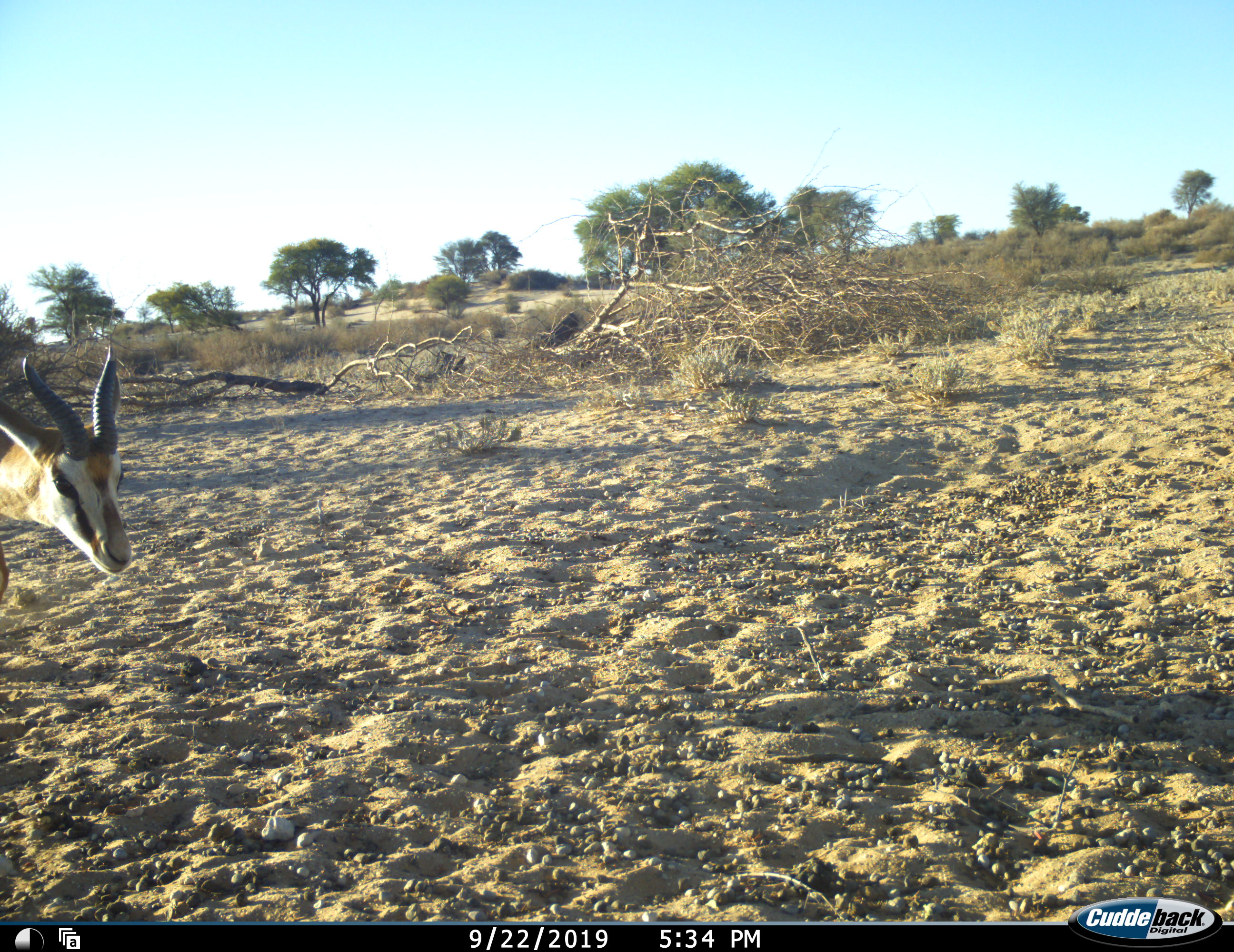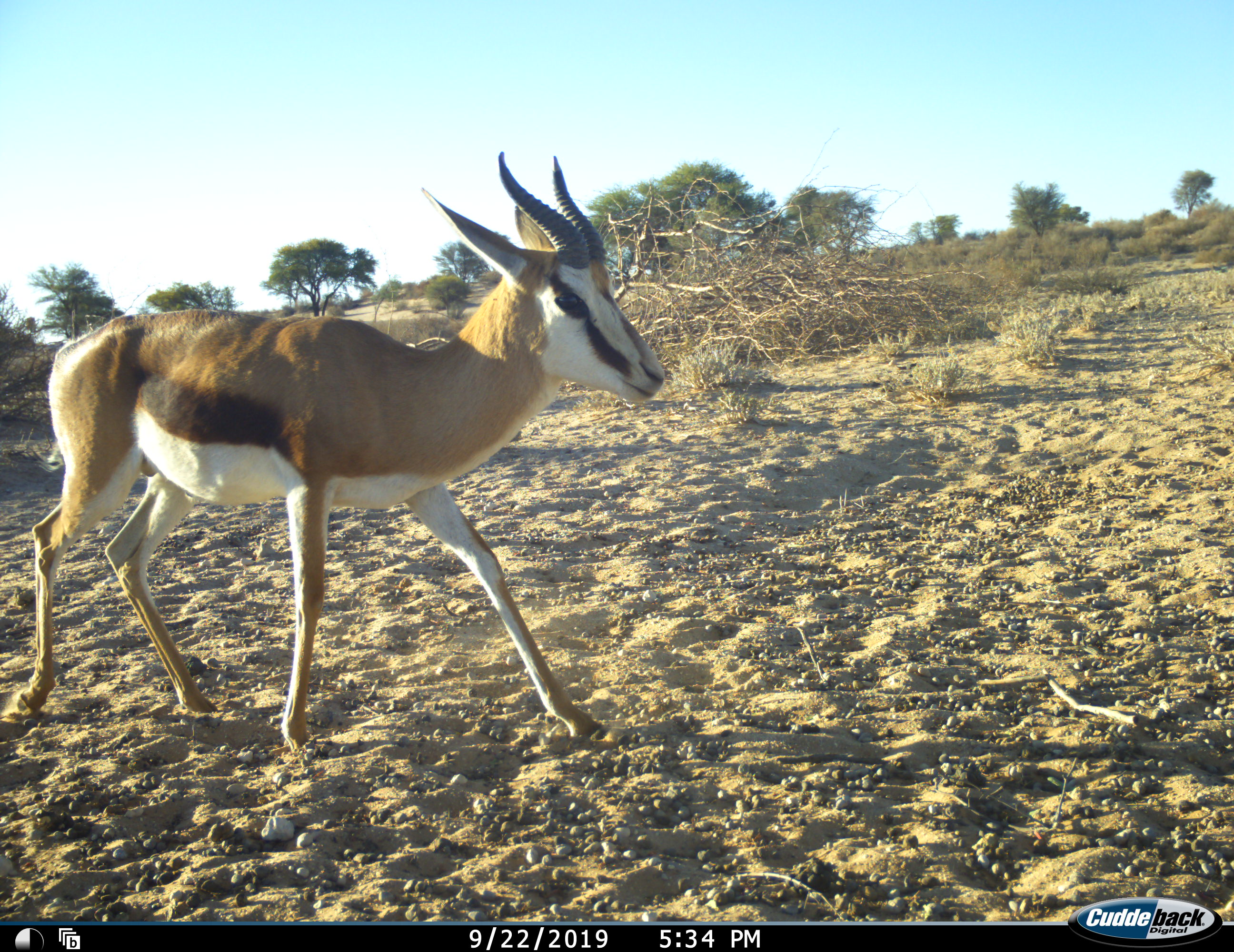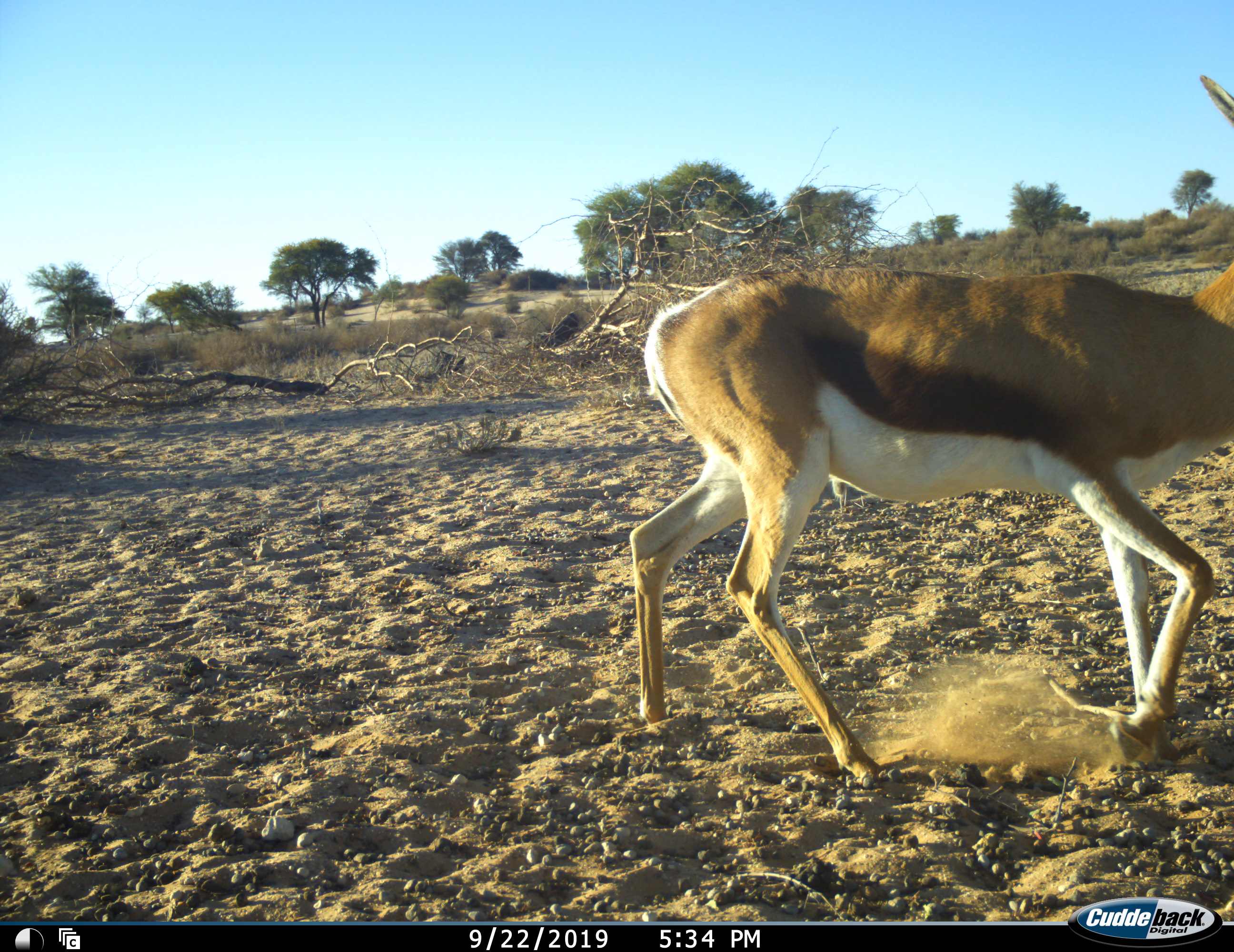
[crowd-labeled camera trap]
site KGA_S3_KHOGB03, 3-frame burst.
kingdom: Animalia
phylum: Chordata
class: Mammalia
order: Artiodactyla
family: Bovidae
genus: Antidorcas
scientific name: Antidorcas marsupialis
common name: springbok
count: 1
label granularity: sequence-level